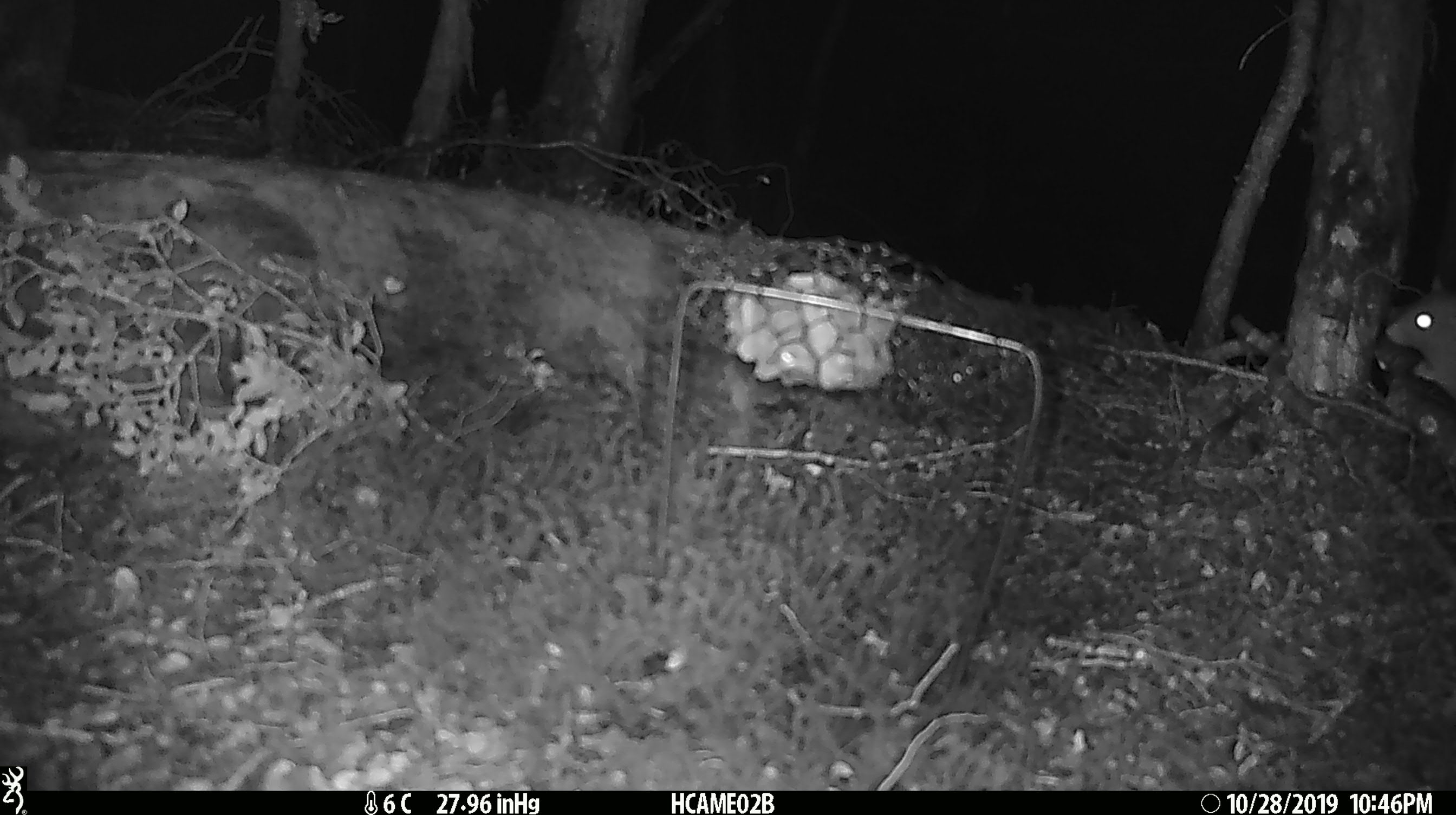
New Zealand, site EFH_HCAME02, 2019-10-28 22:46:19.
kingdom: Animalia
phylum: Chordata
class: Mammalia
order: Rodentia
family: Muridae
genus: Rattus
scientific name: Rattus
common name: rat